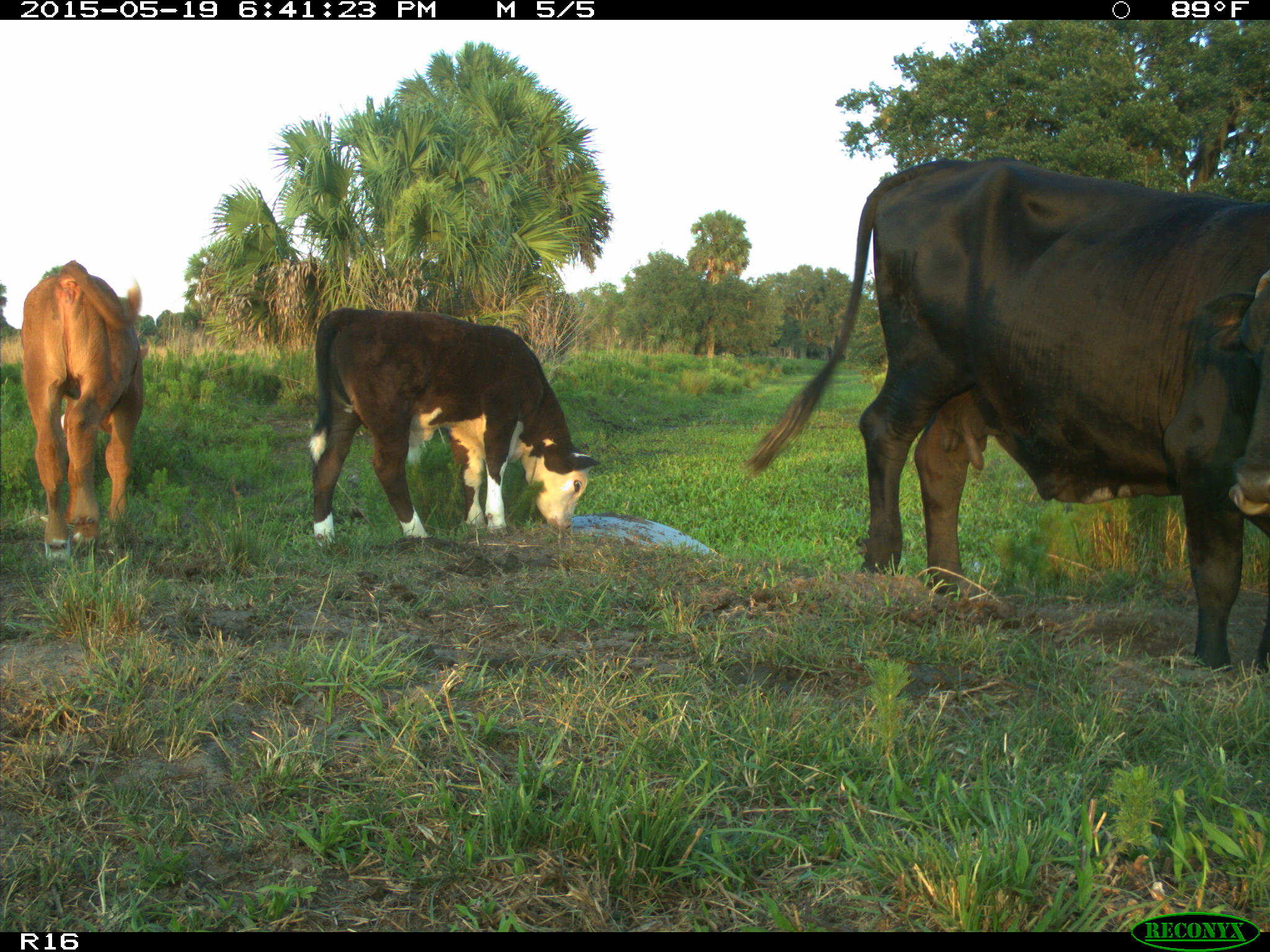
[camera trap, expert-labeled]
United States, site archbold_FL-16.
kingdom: Animalia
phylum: Chordata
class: Mammalia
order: Artiodactyla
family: Bovidae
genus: Bos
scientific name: Bos taurus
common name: domestic cow